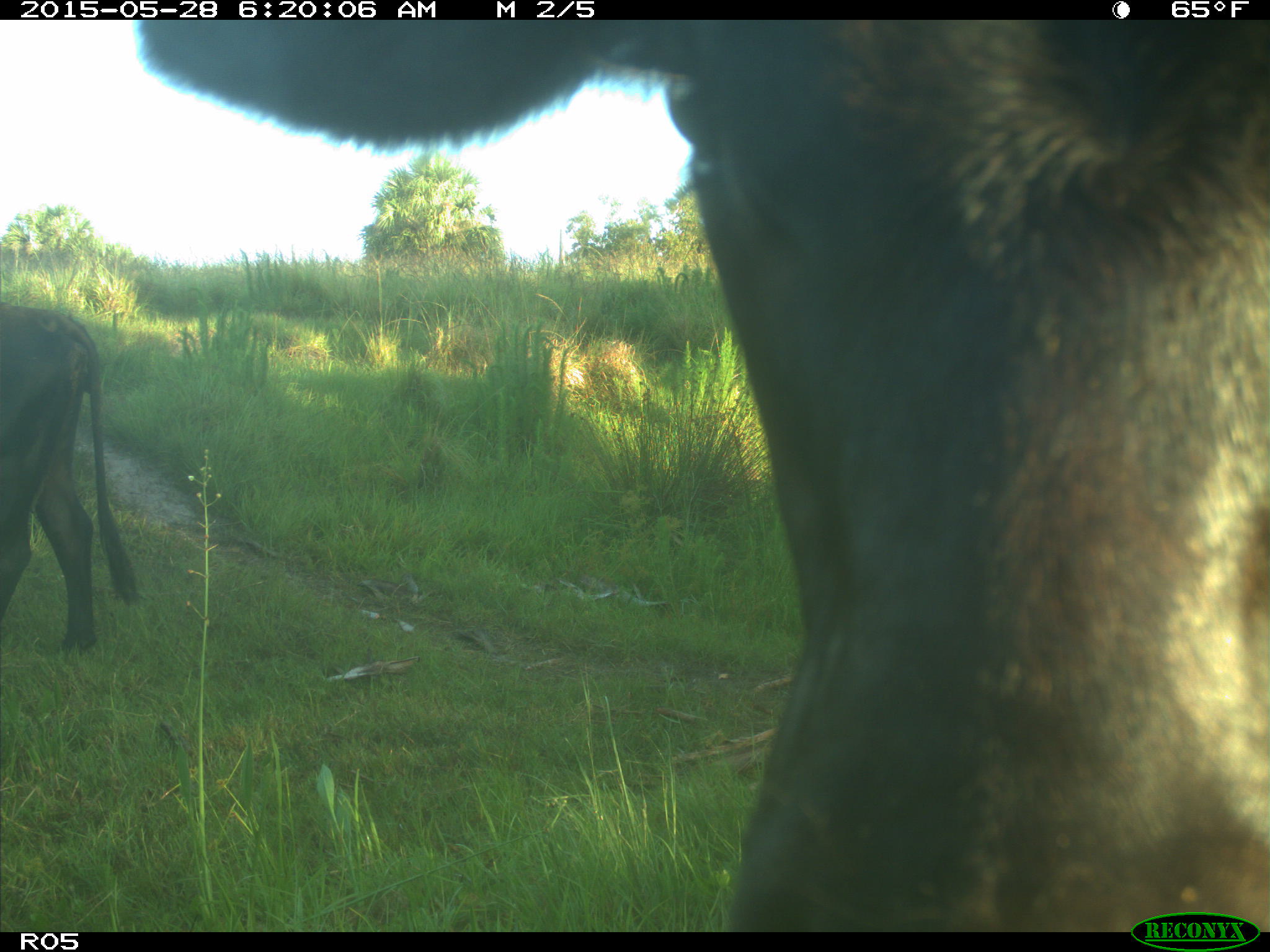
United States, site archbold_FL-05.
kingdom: Animalia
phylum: Chordata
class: Mammalia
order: Artiodactyla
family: Bovidae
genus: Bos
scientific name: Bos taurus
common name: domestic cow